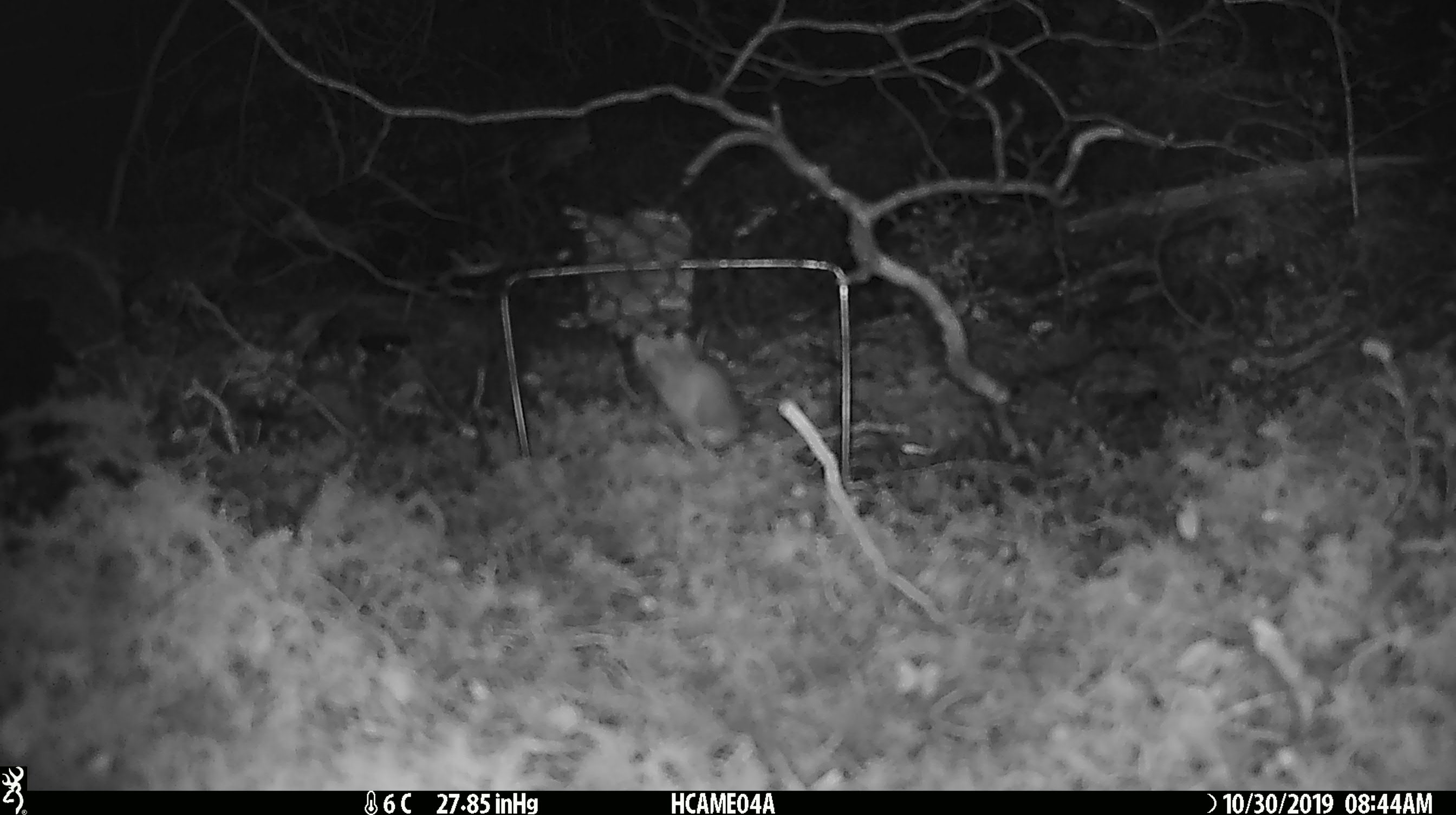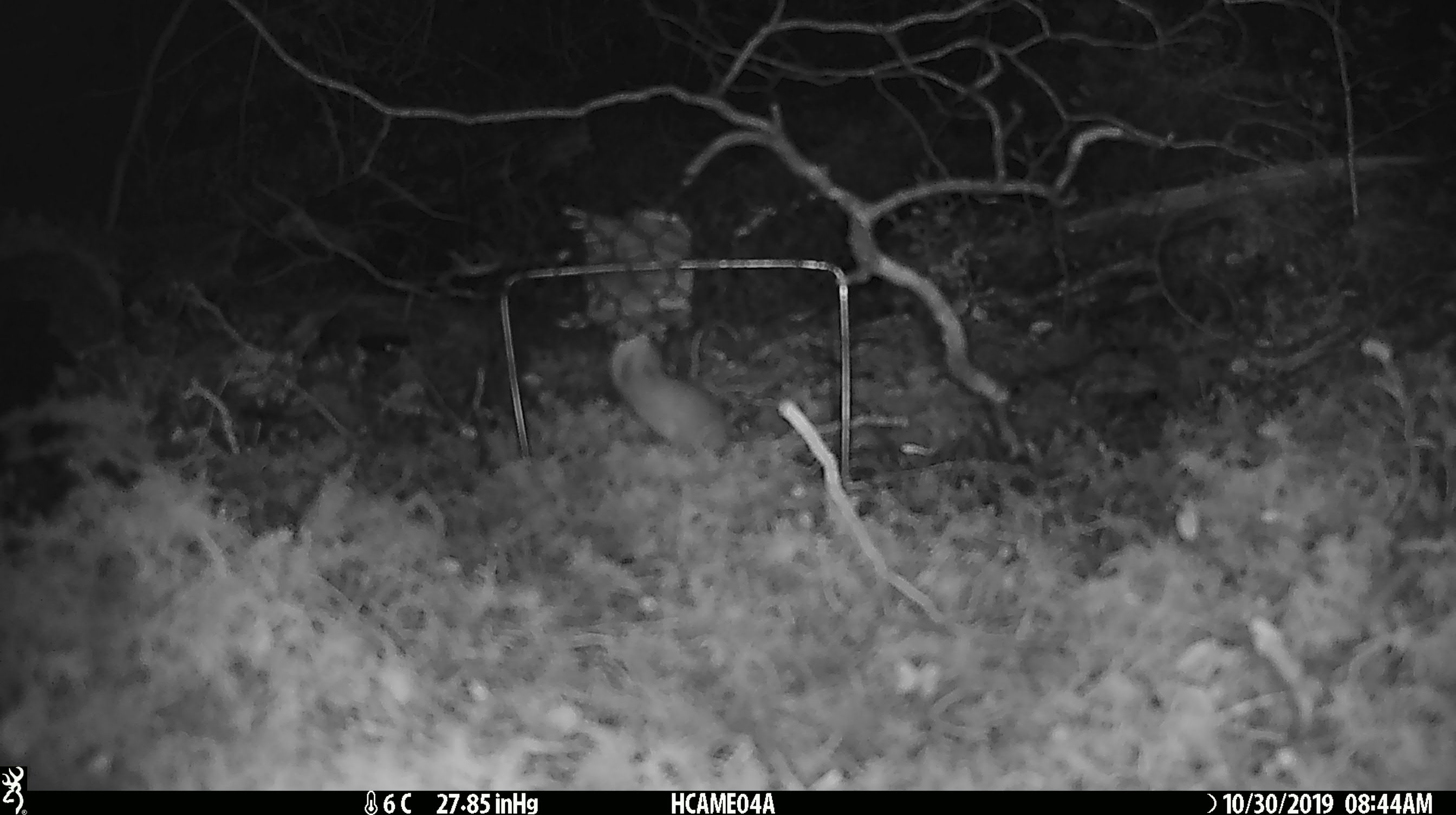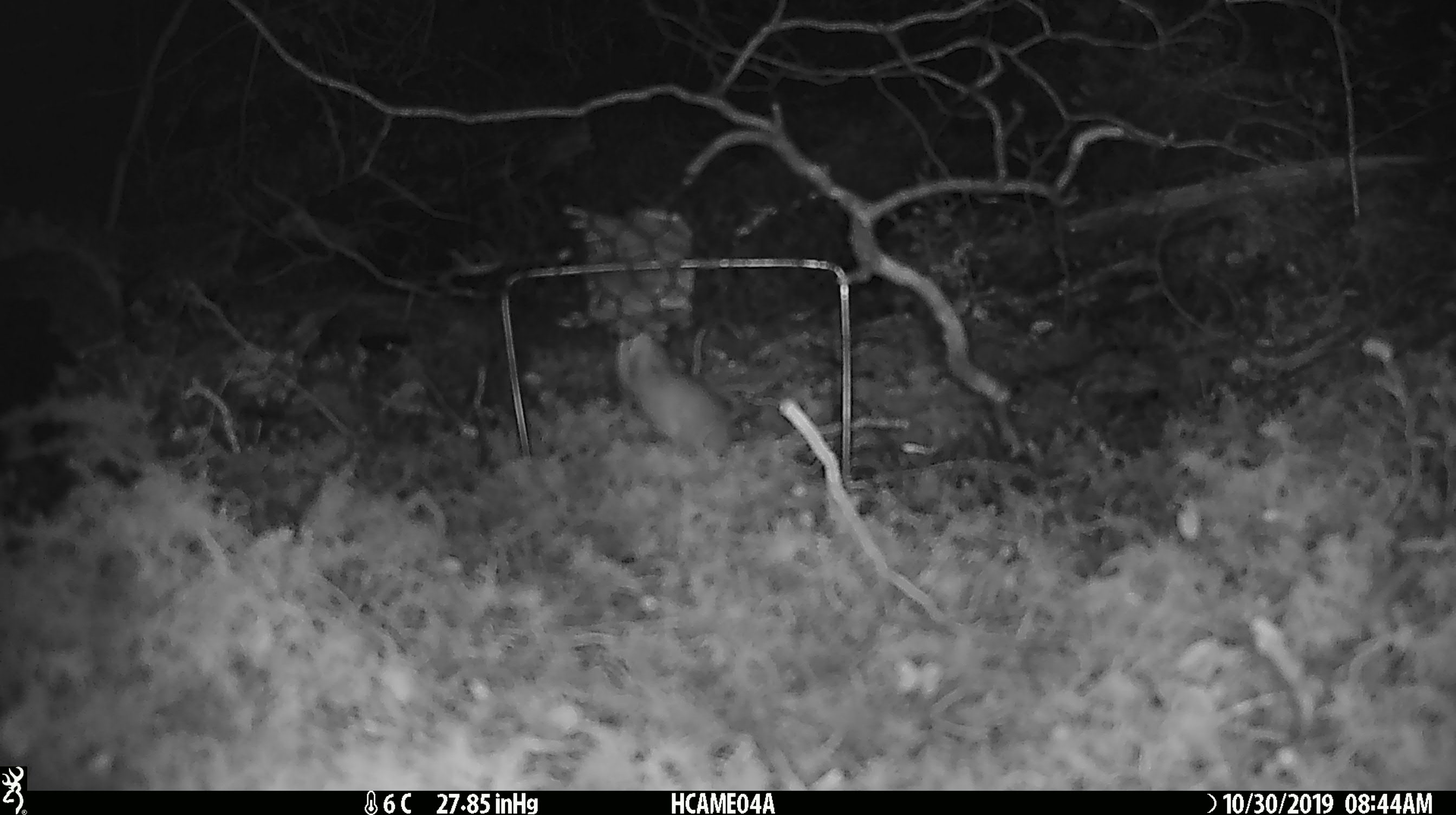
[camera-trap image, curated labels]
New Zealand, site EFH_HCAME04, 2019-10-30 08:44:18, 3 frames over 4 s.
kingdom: Animalia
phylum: Chordata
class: Mammalia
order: Rodentia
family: Muridae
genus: Mus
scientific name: Mus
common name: mouse